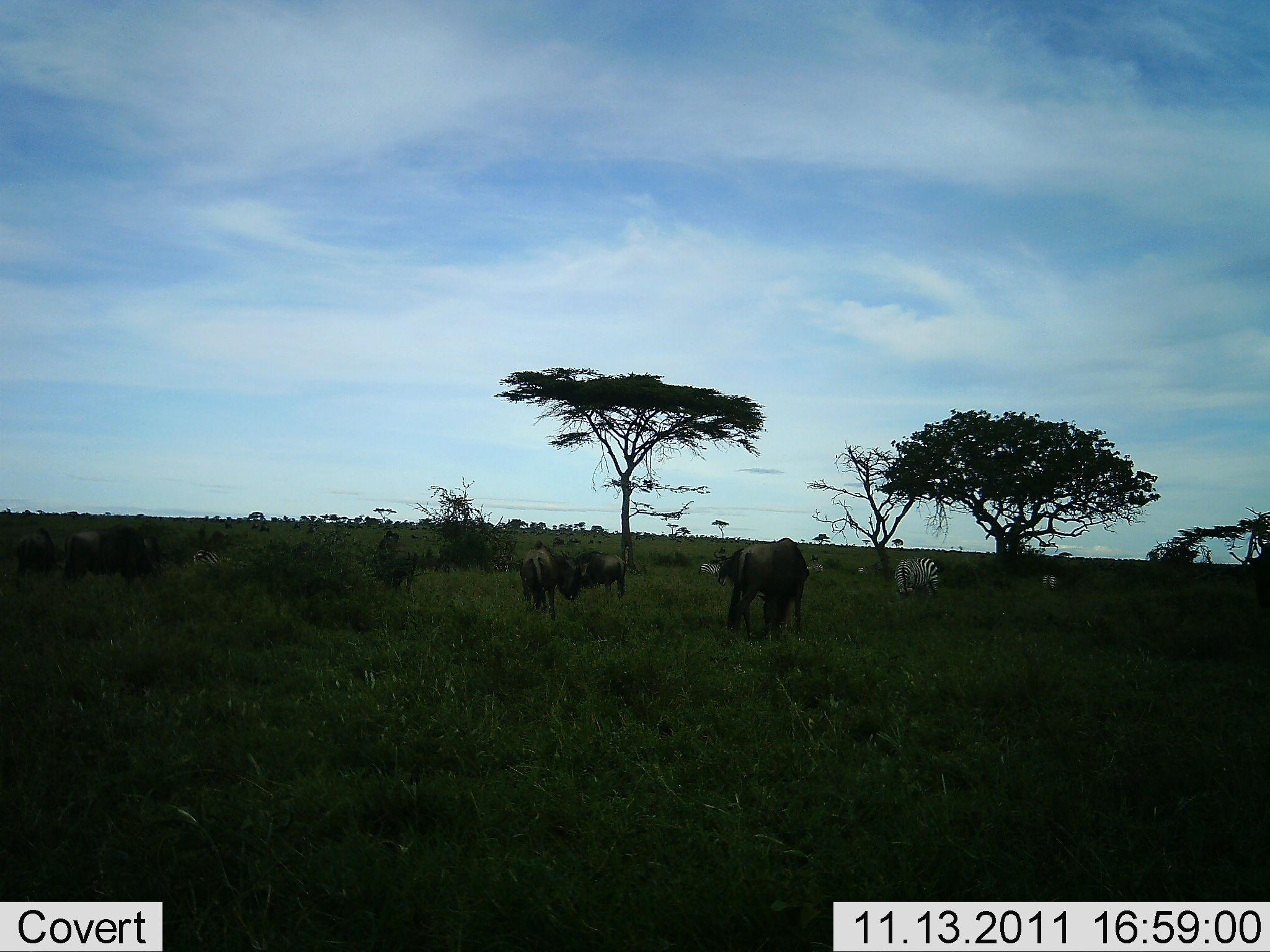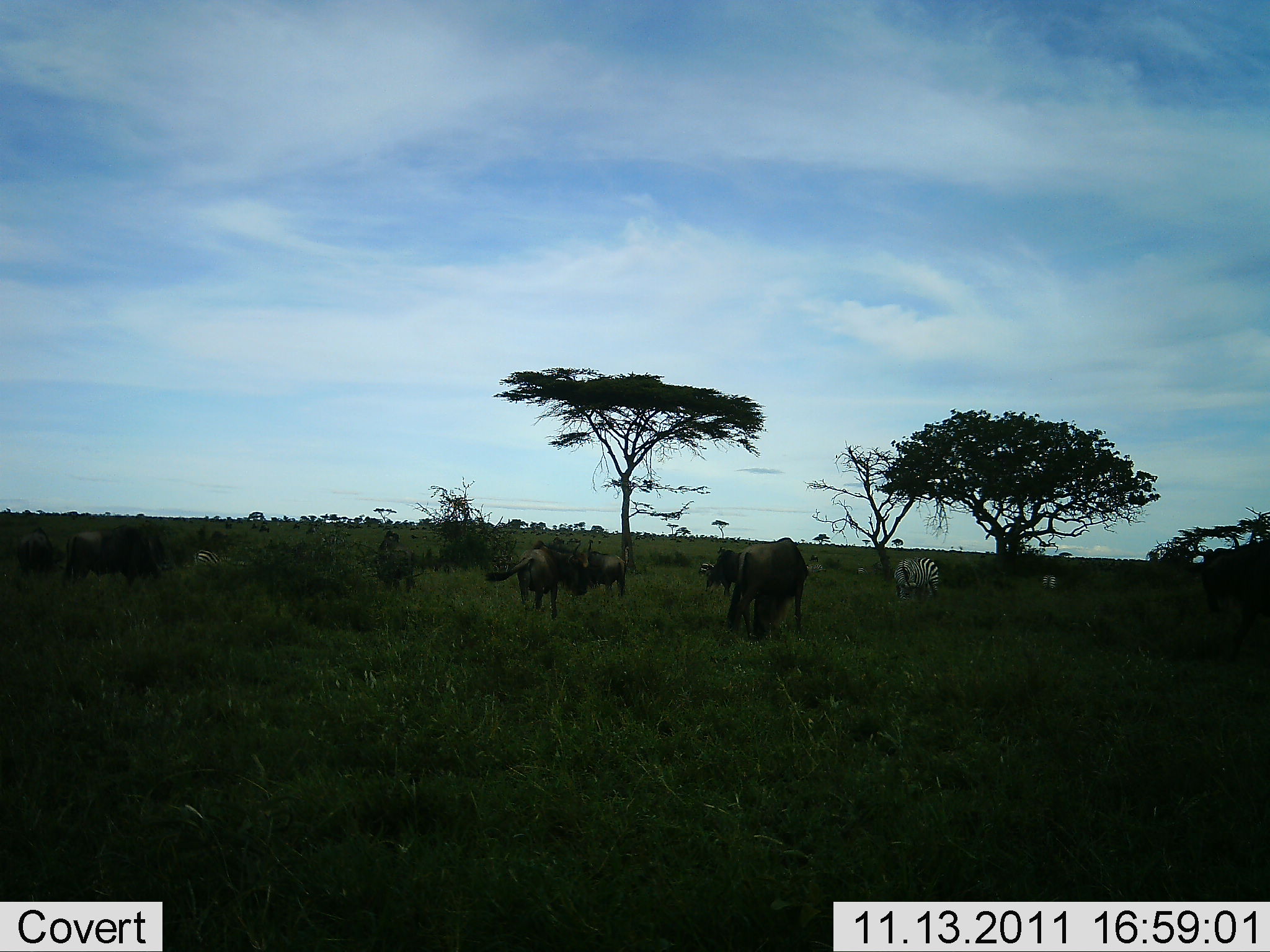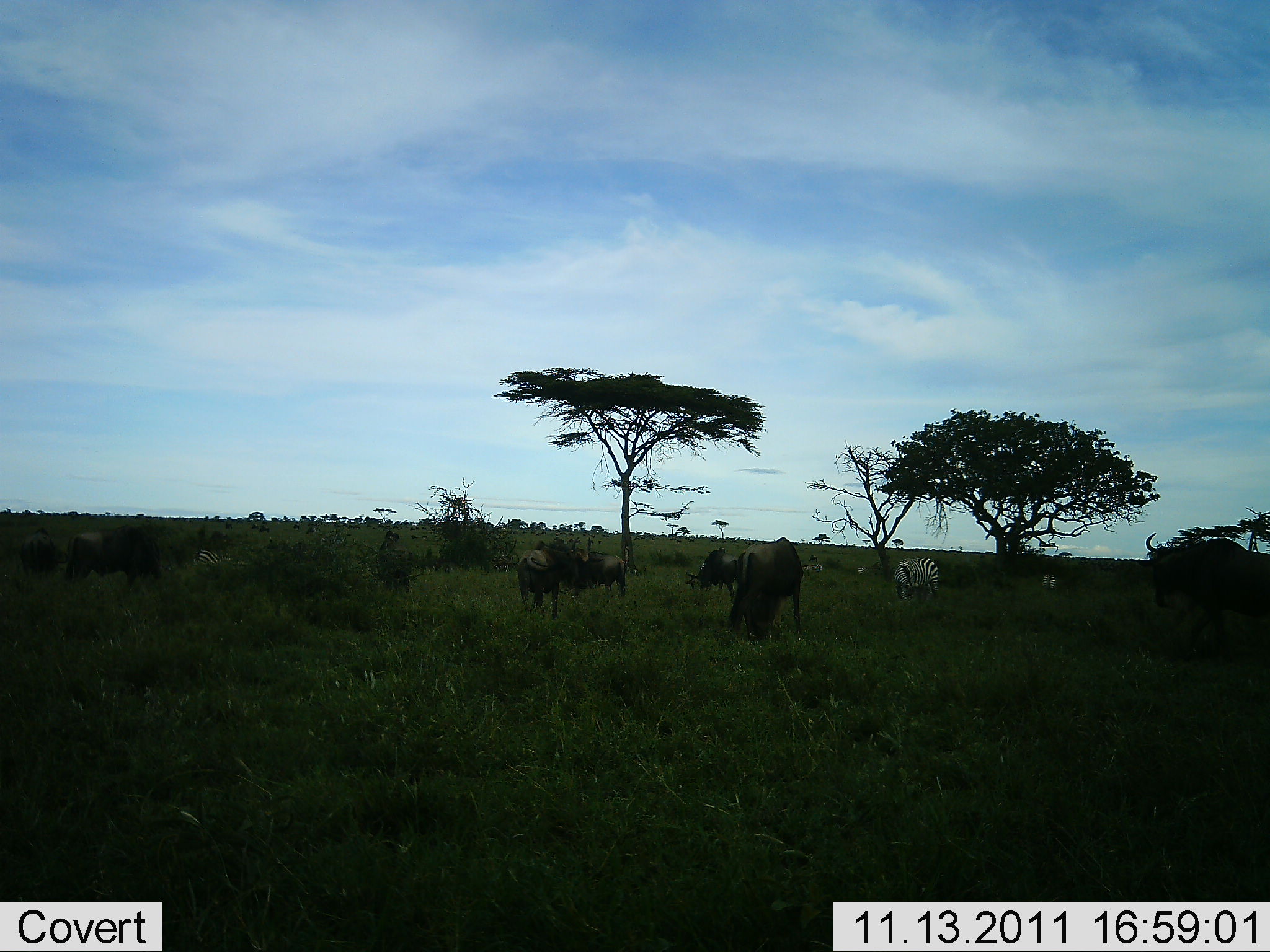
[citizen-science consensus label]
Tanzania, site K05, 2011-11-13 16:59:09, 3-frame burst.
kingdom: Animalia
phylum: Chordata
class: Mammalia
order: Artiodactyla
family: Bovidae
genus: Connochaetes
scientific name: Connochaetes taurinus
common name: blue wildebeest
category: wildebeest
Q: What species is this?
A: Wildebeest (blue wildebeest) (Connochaetes taurinus).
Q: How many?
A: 7.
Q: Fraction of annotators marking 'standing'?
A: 58%.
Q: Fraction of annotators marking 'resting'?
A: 0%.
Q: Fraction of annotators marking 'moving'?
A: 25%.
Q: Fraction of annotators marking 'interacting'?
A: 0%.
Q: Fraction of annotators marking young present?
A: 0%.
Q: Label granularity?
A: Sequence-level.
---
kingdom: Animalia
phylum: Chordata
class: Mammalia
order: Perissodactyla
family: Equidae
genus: Equus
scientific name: Equus quagga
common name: plains zebra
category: zebra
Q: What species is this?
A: Zebra (plains zebra) (Equus quagga).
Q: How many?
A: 3.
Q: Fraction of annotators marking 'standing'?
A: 67%.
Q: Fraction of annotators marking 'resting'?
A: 8%.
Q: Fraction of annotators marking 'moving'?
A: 0%.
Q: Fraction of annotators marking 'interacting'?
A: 0%.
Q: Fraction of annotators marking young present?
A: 0%.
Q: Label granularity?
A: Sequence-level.